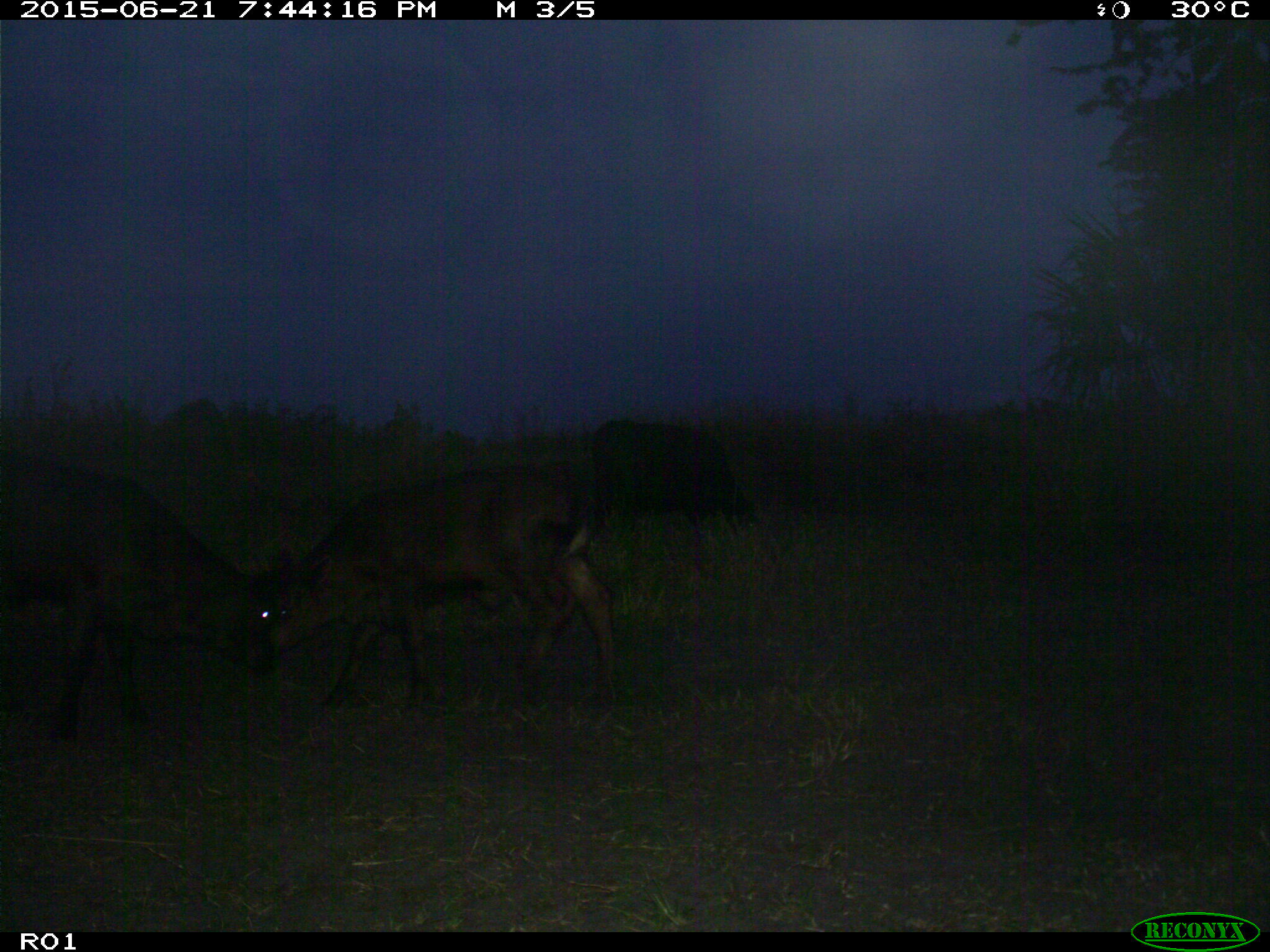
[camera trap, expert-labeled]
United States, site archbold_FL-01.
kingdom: Animalia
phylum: Chordata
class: Mammalia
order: Artiodactyla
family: Bovidae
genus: Bos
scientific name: Bos taurus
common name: domestic cow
Bos taurus (domestic cow).